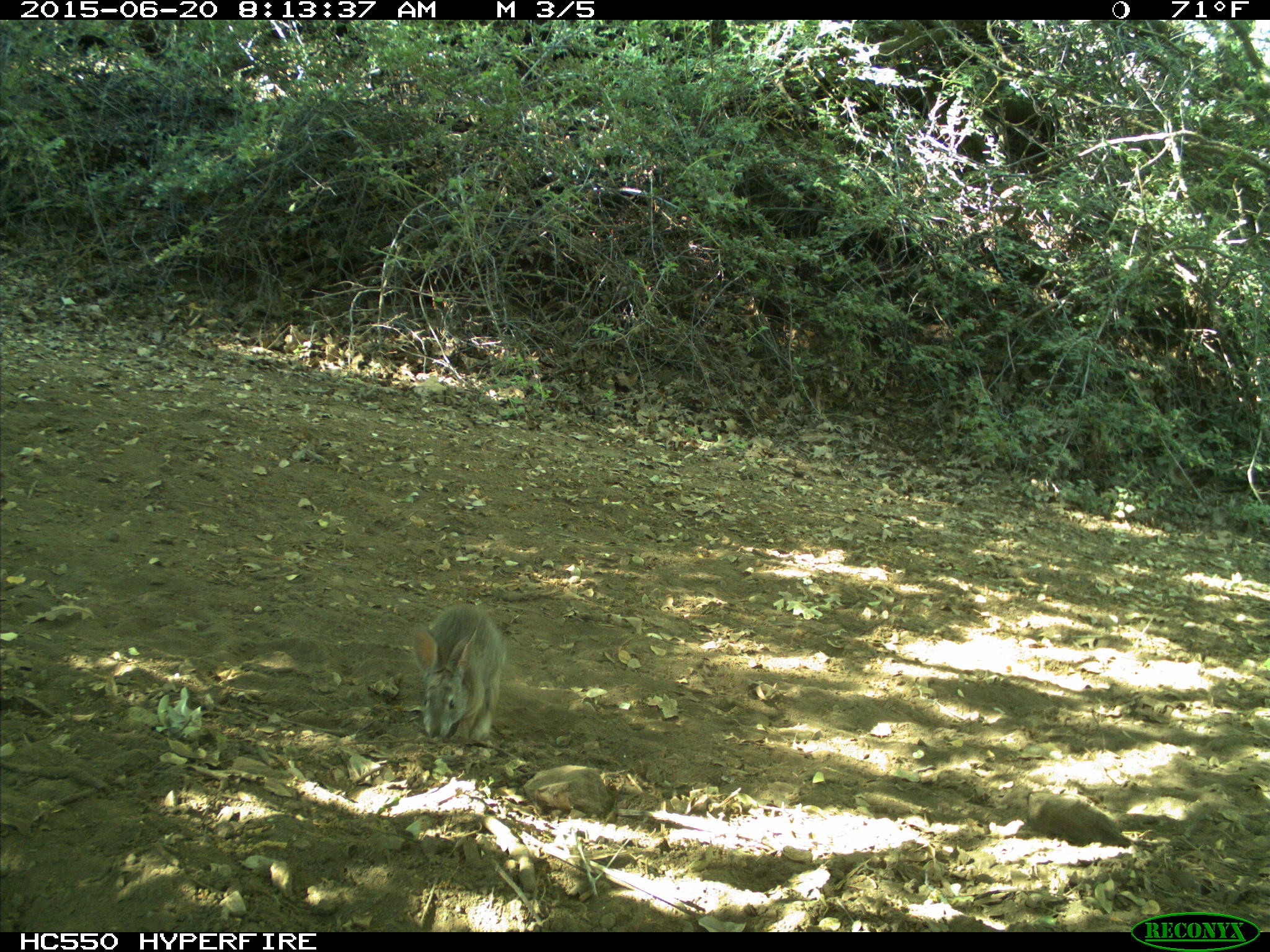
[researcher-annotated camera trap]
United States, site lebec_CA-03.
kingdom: Animalia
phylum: Chordata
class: Mammalia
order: Lagomorpha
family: Leporidae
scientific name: Leporidae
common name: rabbits and hares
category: unidentified rabbit